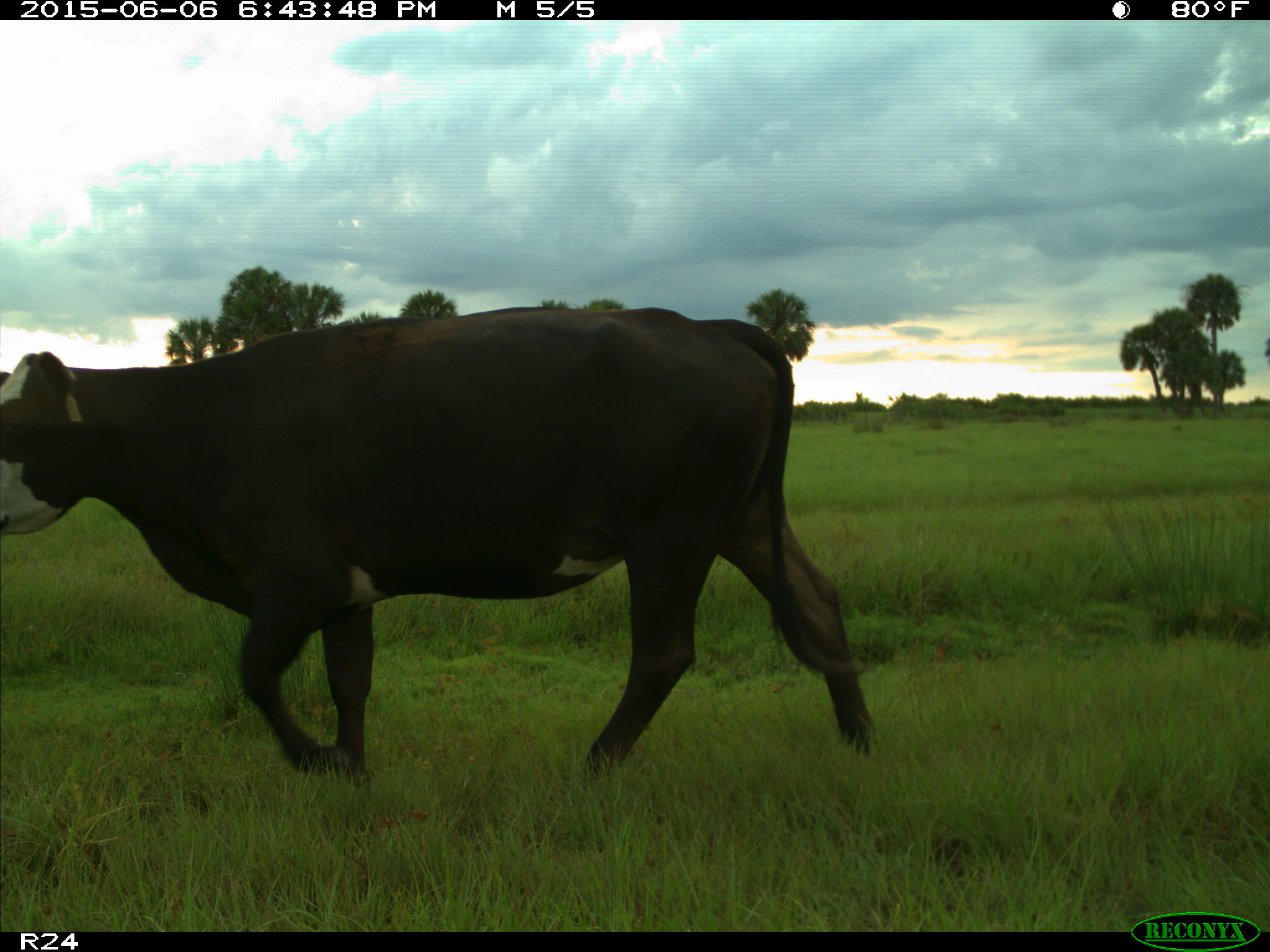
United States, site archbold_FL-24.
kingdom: Animalia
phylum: Chordata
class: Mammalia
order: Artiodactyla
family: Bovidae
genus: Bos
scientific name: Bos taurus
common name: domestic cow